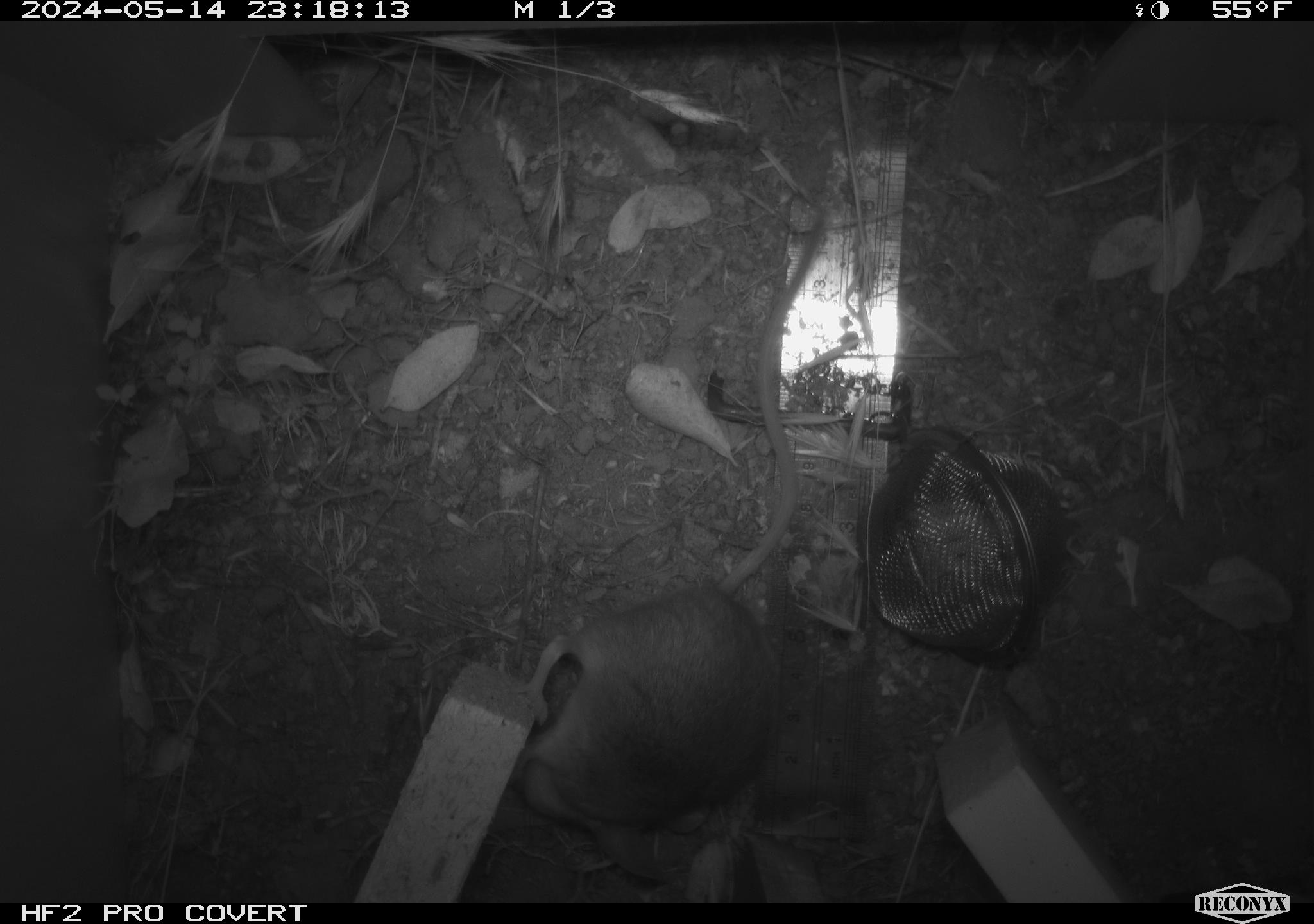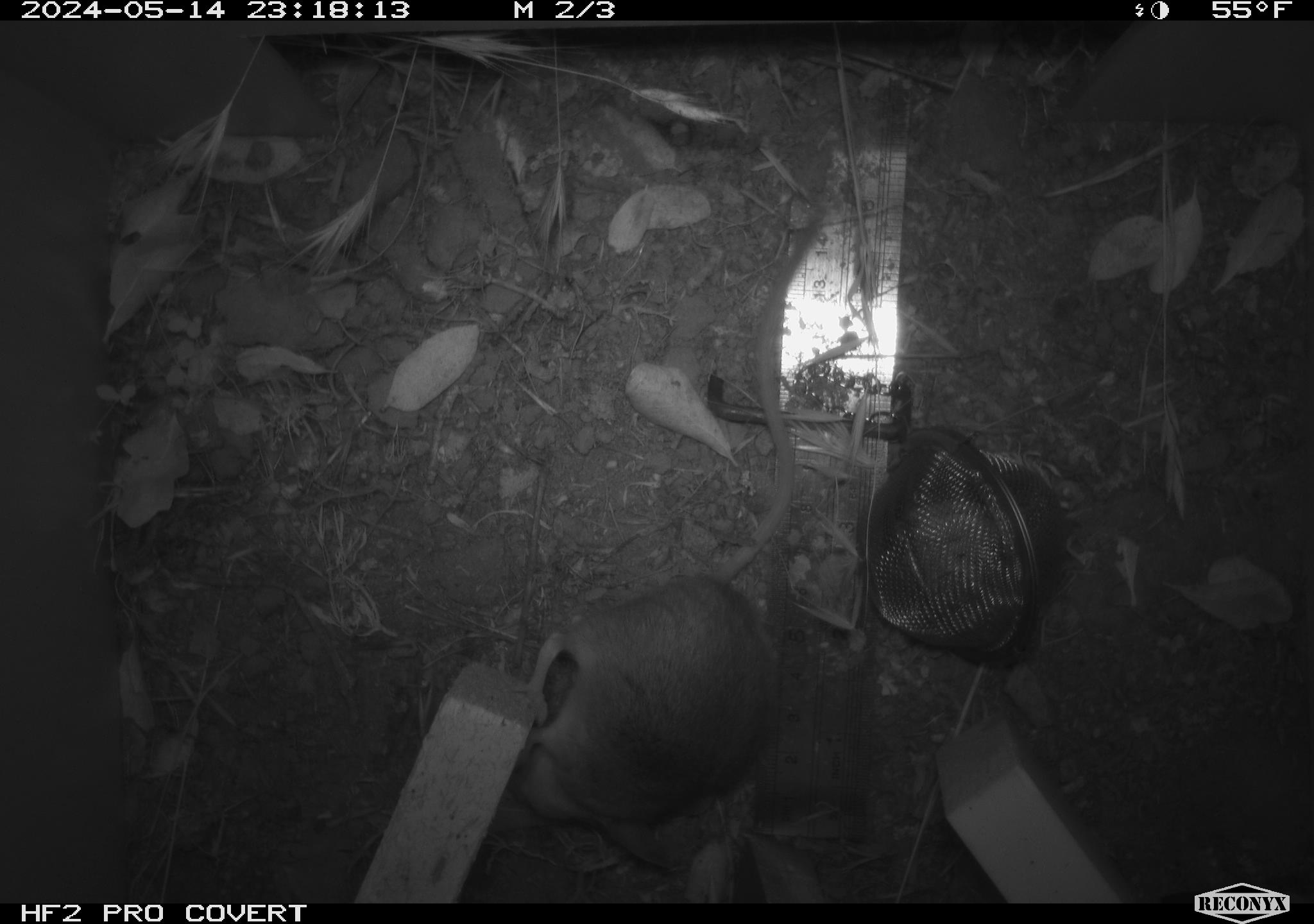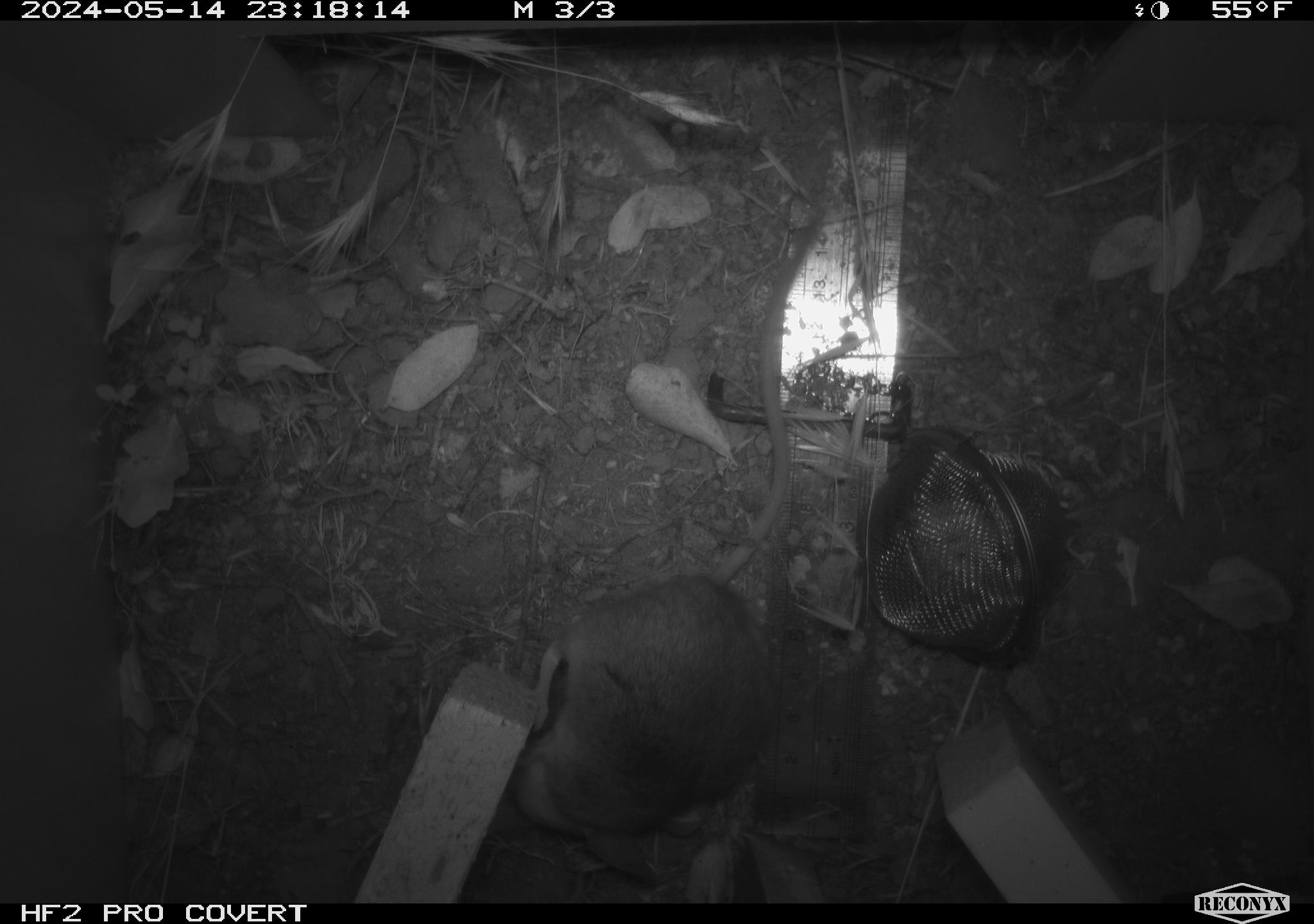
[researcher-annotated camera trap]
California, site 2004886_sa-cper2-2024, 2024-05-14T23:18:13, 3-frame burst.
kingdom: Animalia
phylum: Chordata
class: Mammalia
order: Rodentia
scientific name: Rodentia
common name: rodent